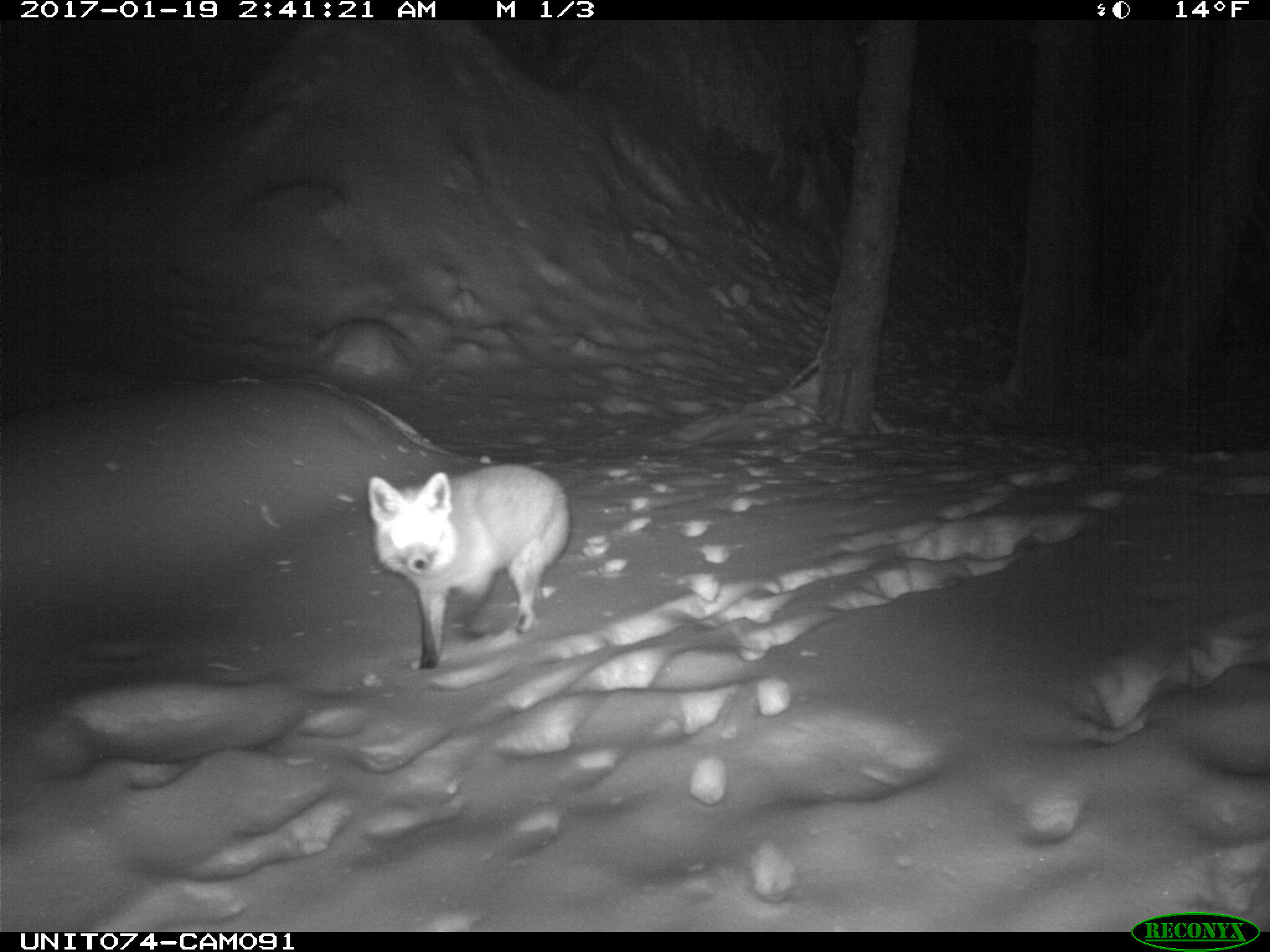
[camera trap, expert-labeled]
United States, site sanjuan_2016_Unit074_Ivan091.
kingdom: Animalia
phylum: Chordata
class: Mammalia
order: Carnivora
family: Canidae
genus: Vulpes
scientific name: Vulpes vulpes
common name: red fox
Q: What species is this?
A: Vulpes vulpes (red fox).